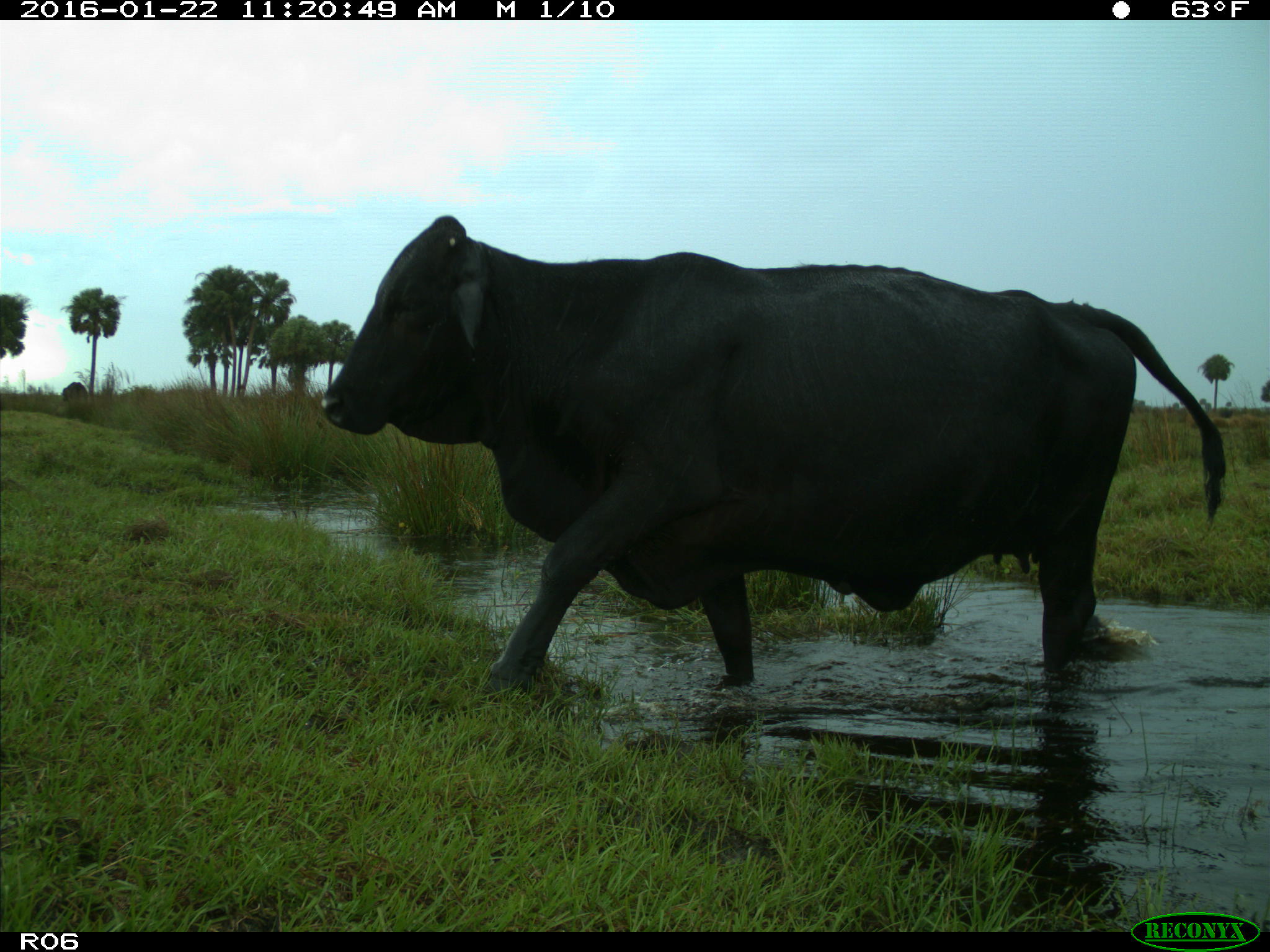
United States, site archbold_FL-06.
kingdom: Animalia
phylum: Chordata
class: Mammalia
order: Artiodactyla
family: Bovidae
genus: Bos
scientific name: Bos taurus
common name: domestic cow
Bos taurus (domestic cow).